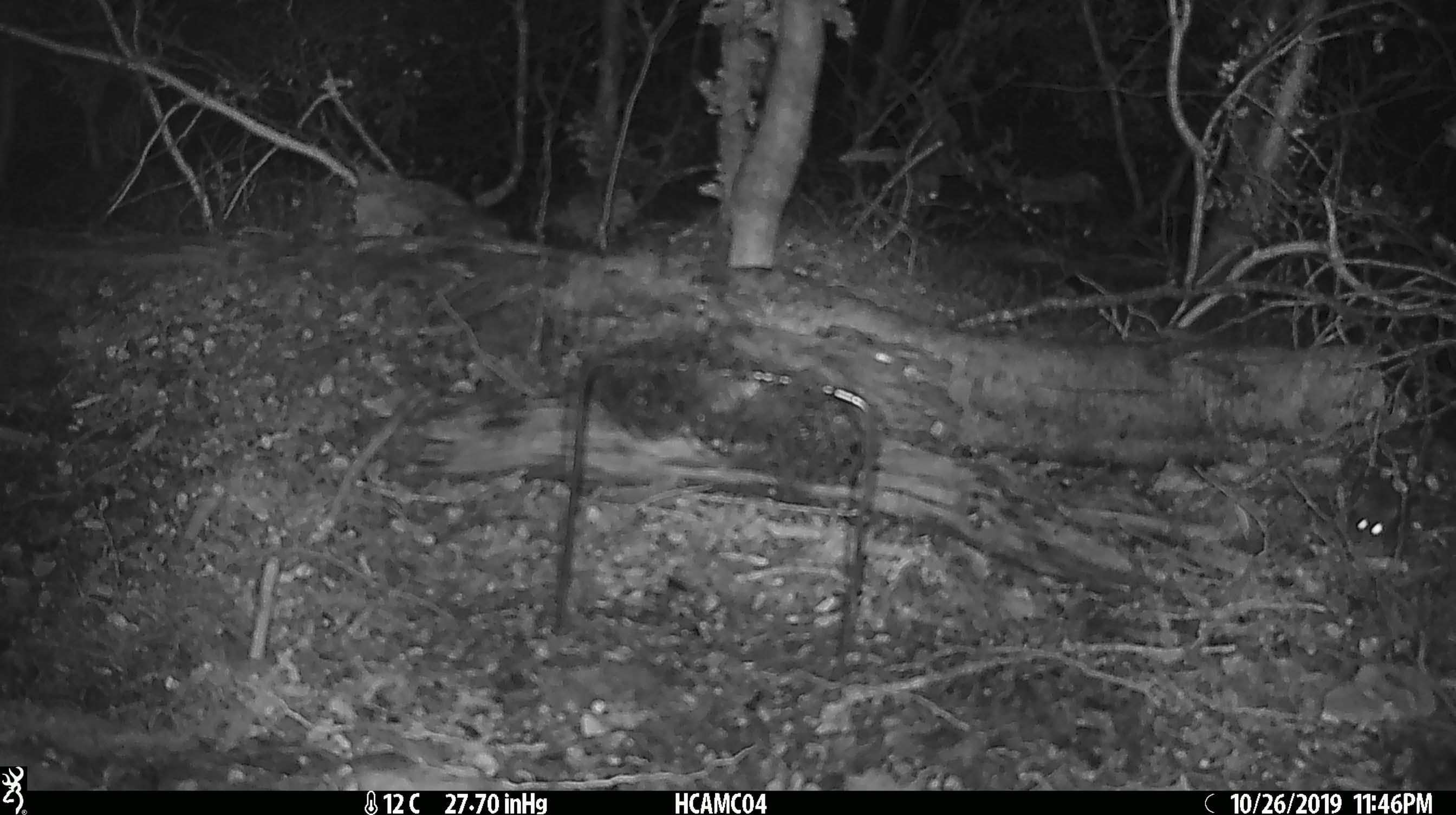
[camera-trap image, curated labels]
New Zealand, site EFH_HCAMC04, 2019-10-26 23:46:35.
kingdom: Animalia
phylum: Chordata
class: Mammalia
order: Rodentia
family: Muridae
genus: Mus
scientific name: Mus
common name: mouse